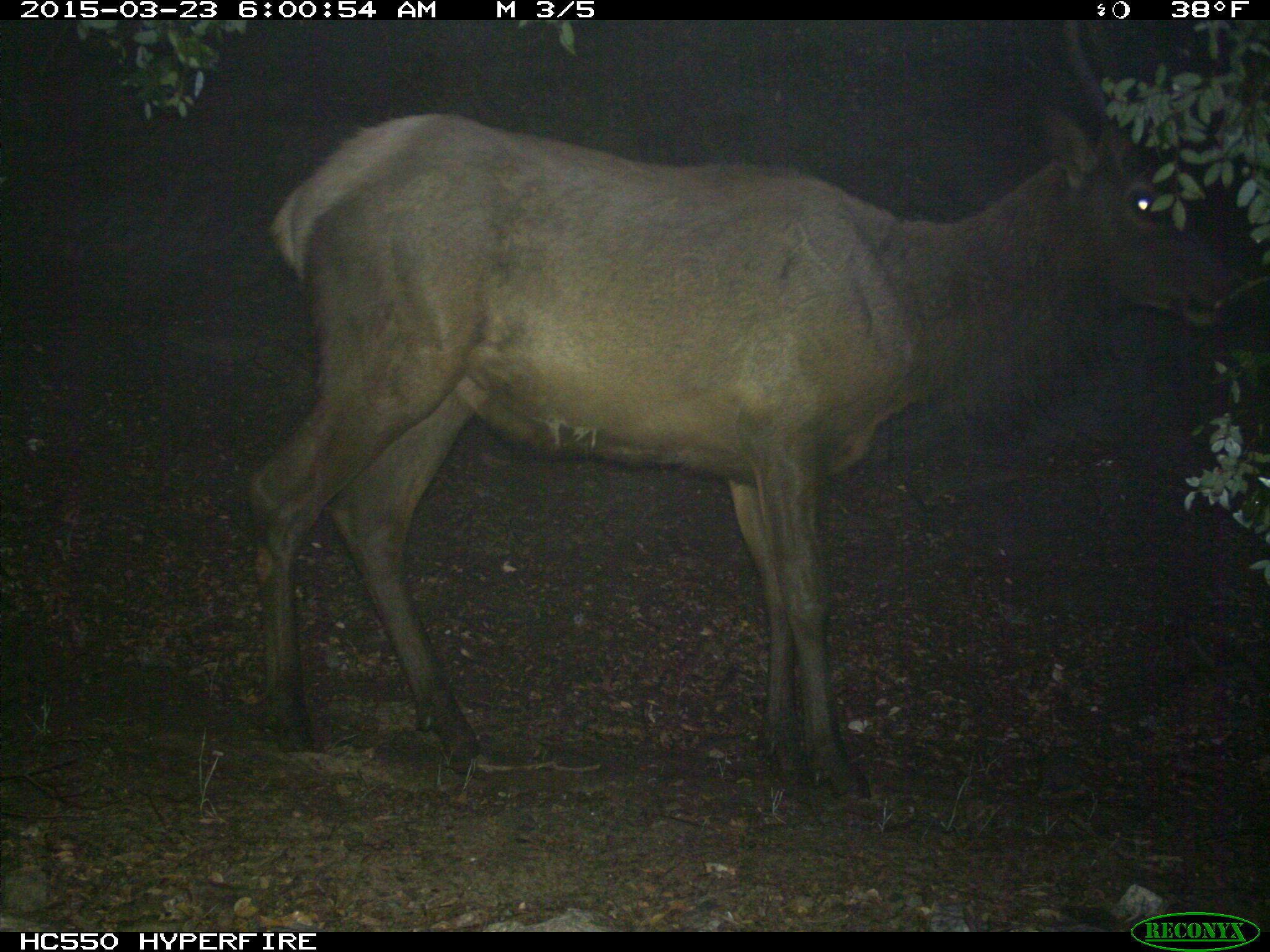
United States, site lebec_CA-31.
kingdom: Animalia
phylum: Chordata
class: Mammalia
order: Artiodactyla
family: Cervidae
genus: Cervus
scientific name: Cervus canadensis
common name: elk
Cervus canadensis (elk).